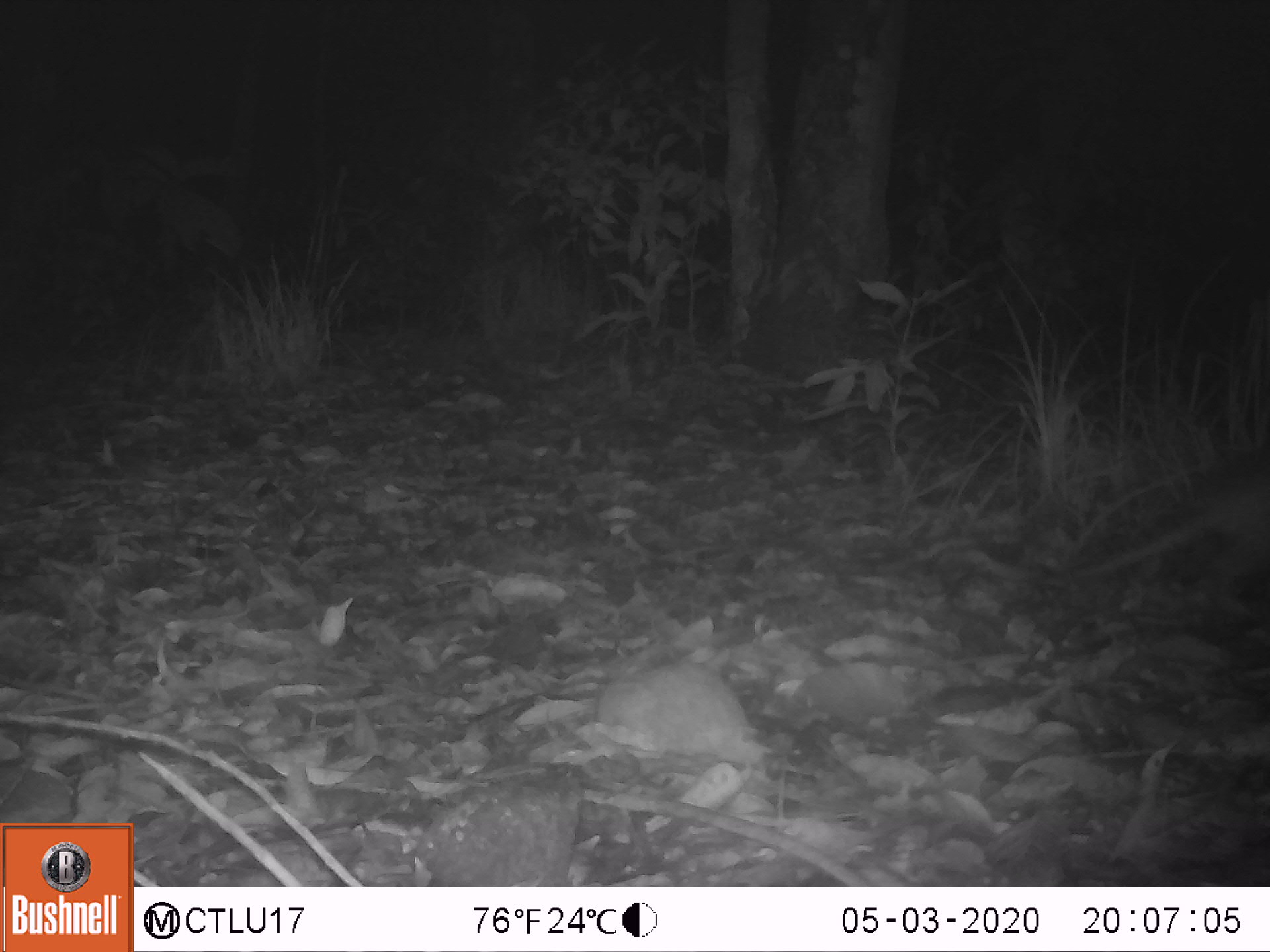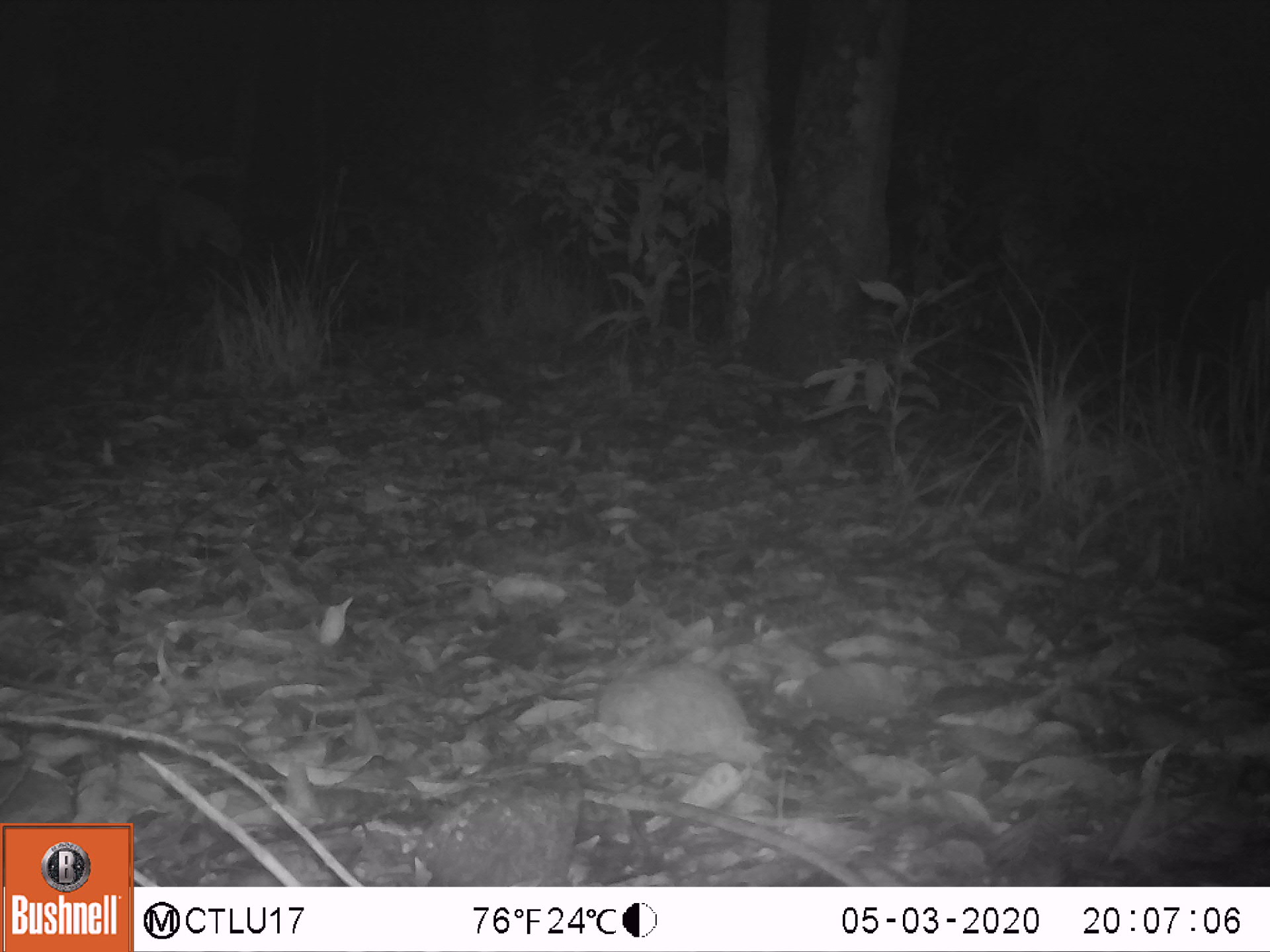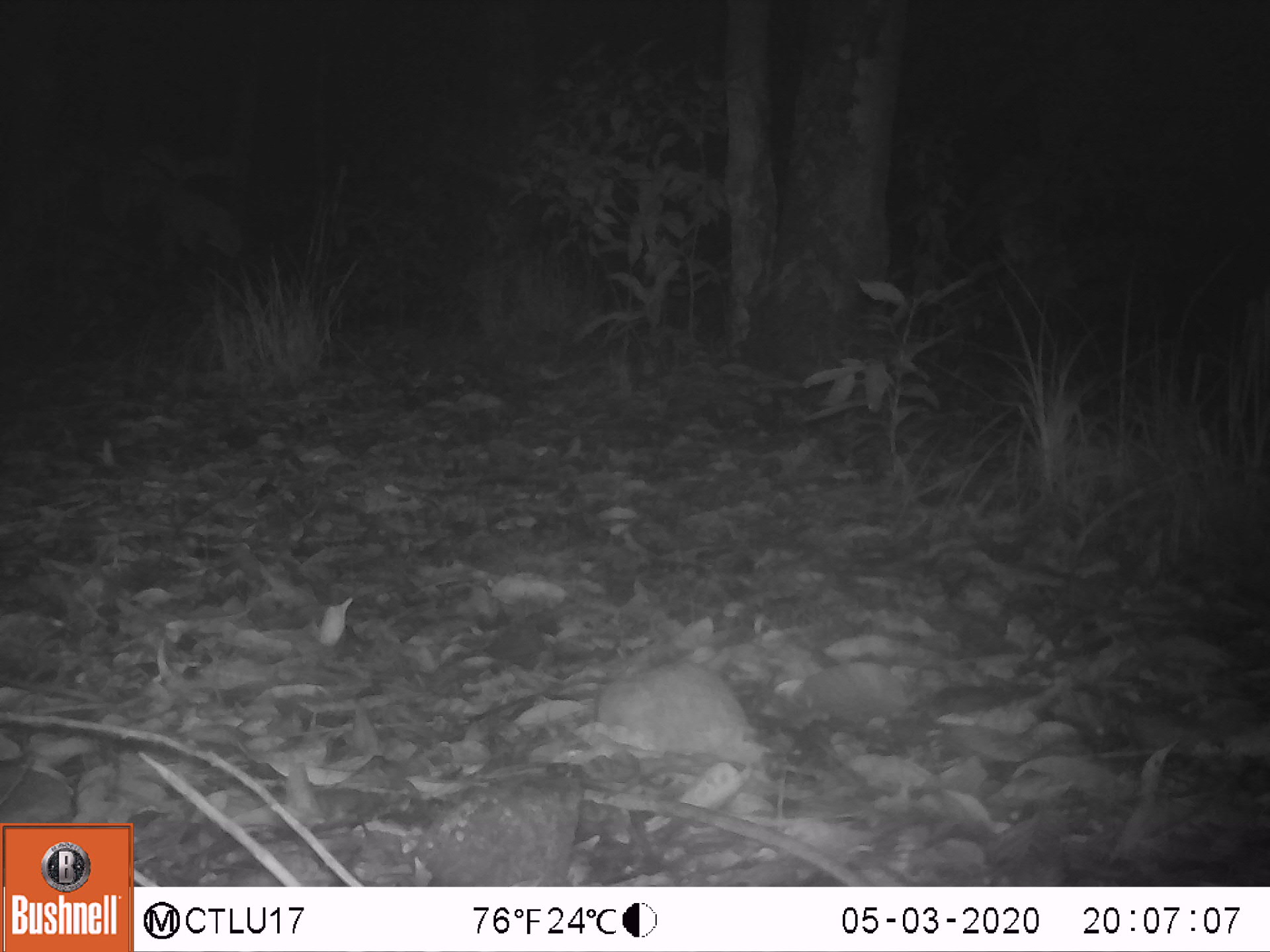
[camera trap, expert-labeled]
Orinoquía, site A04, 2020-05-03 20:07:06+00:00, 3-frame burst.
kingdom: Animalia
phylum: Chordata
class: Mammalia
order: Cingulata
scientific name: Cingulata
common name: armadillo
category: unknown armadillo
Unknown armadillo (armadillo) (Cingulata).